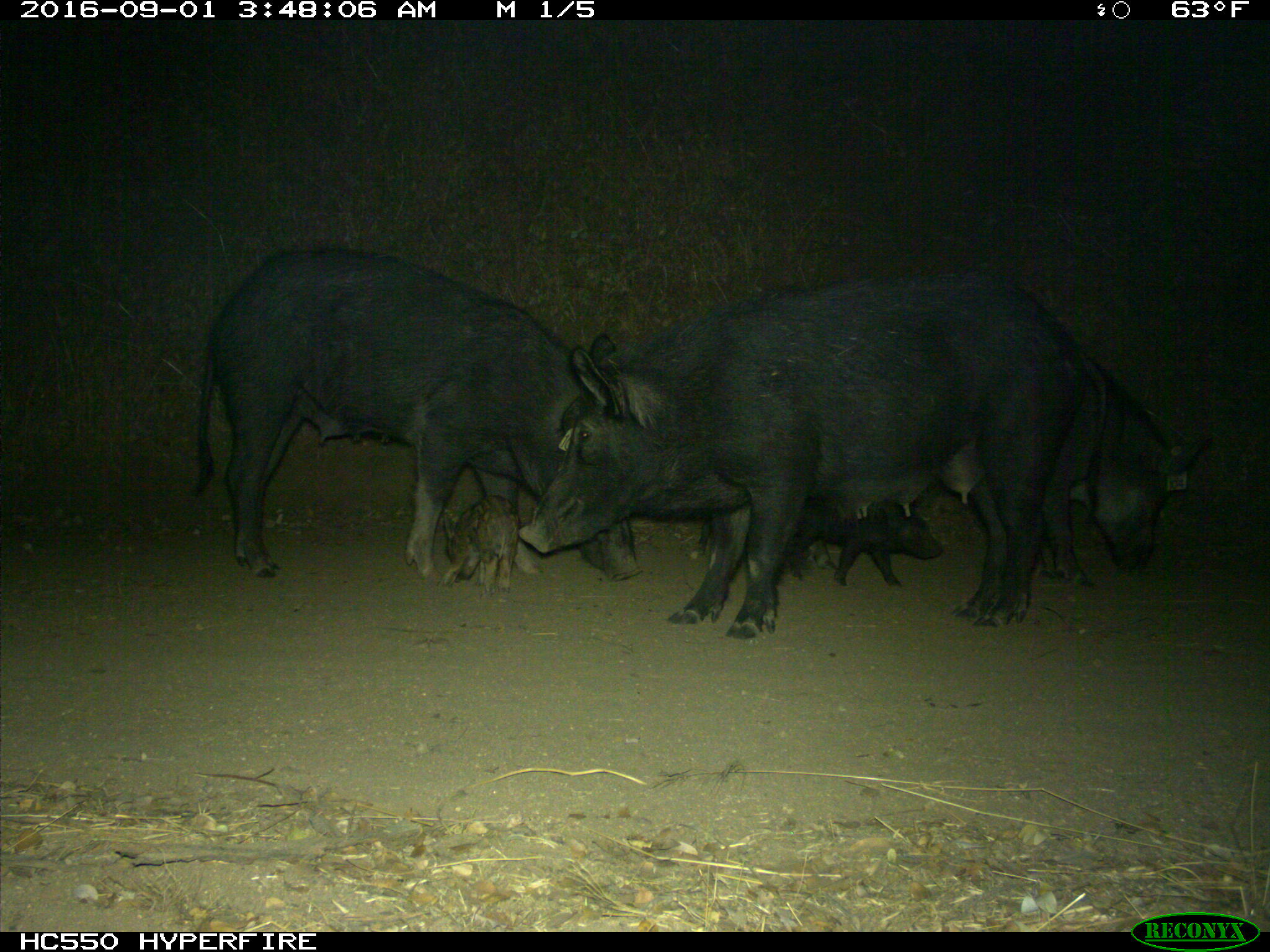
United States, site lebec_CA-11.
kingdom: Animalia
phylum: Chordata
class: Mammalia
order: Artiodactyla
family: Suidae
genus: Sus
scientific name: Sus scrofa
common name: wild boar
Sus scrofa (wild boar).